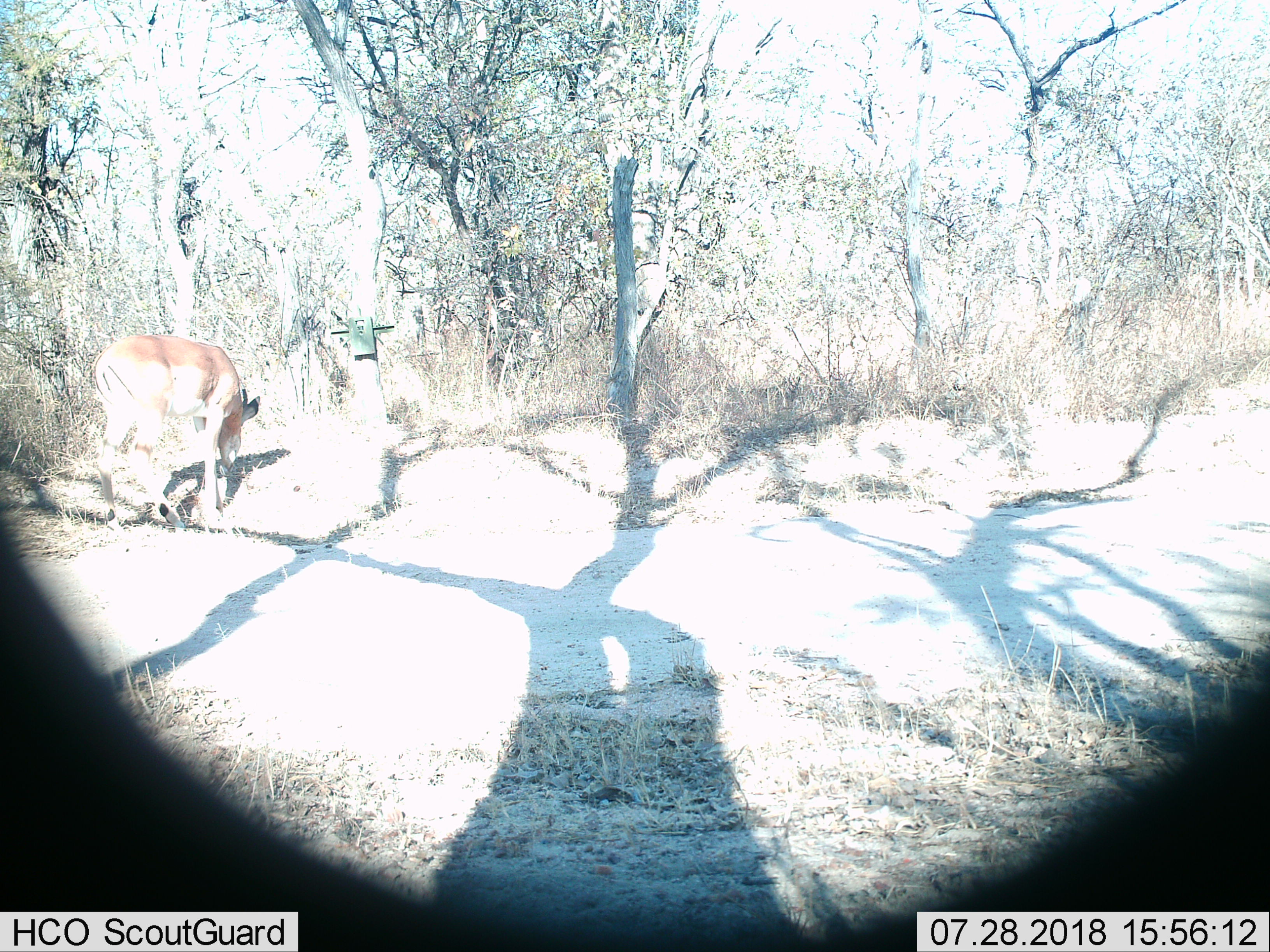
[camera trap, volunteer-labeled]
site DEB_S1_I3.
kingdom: Animalia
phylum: Chordata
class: Mammalia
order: Artiodactyla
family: Bovidae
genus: Aepyceros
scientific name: Aepyceros melampus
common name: impala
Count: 1.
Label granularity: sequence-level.